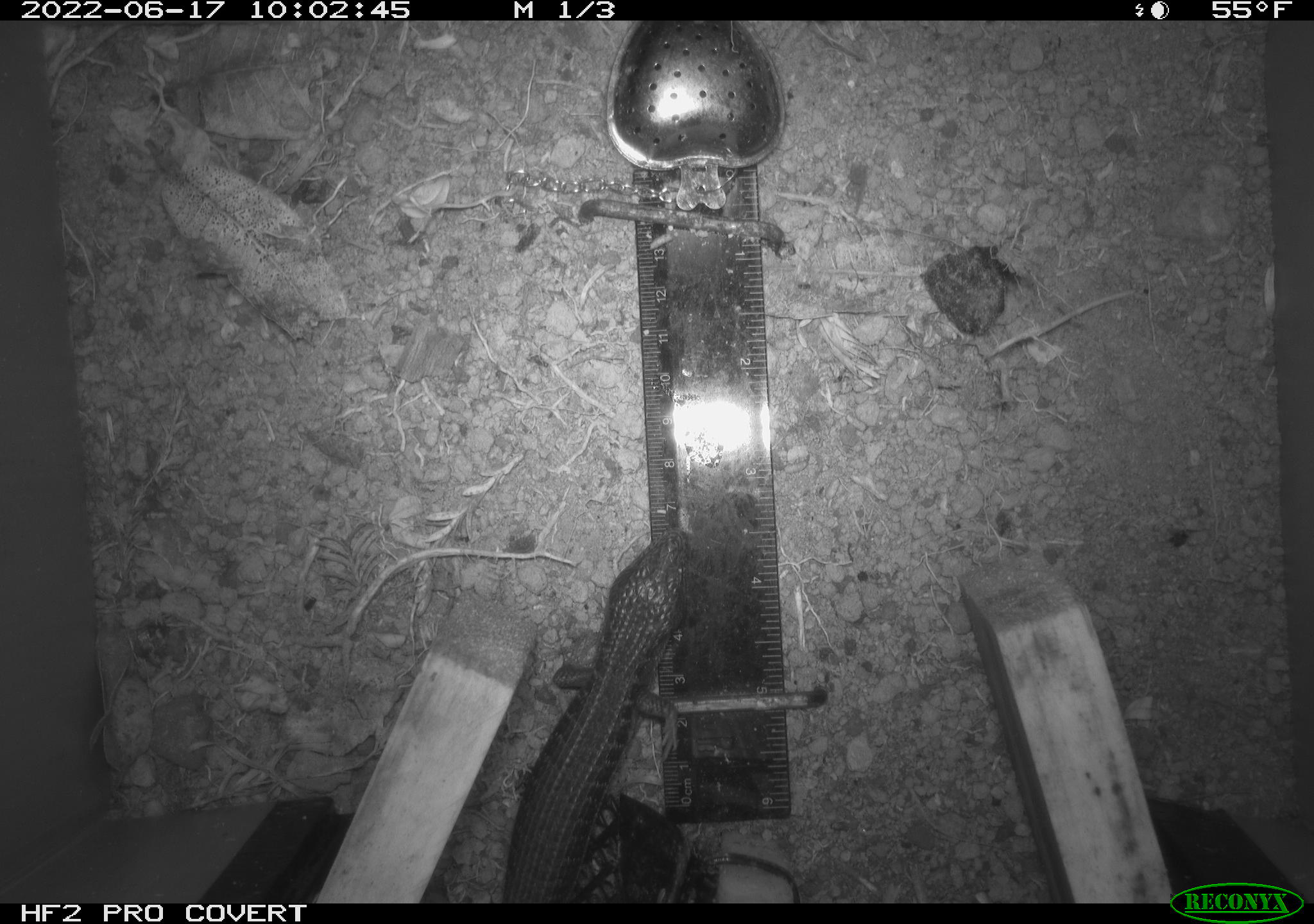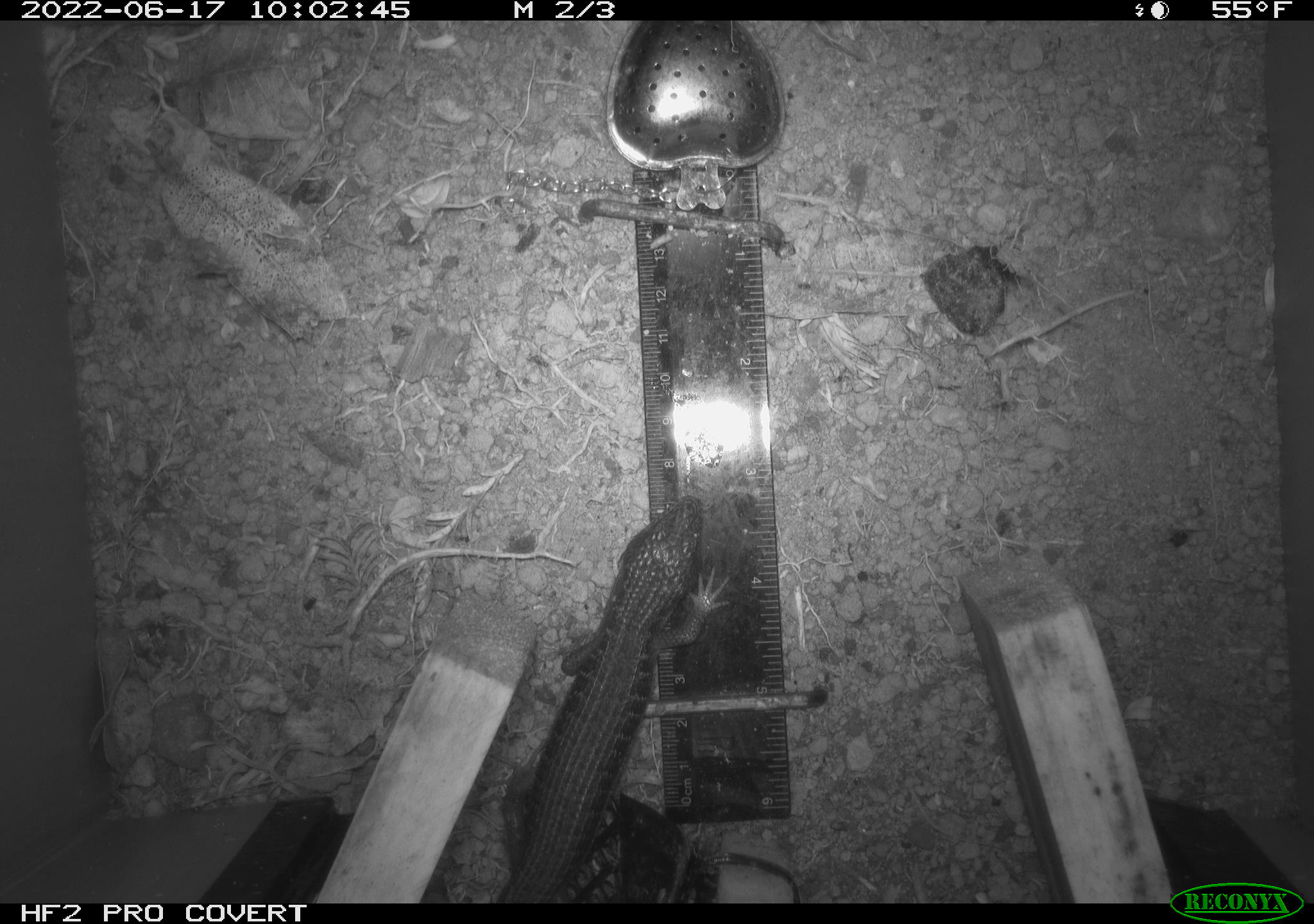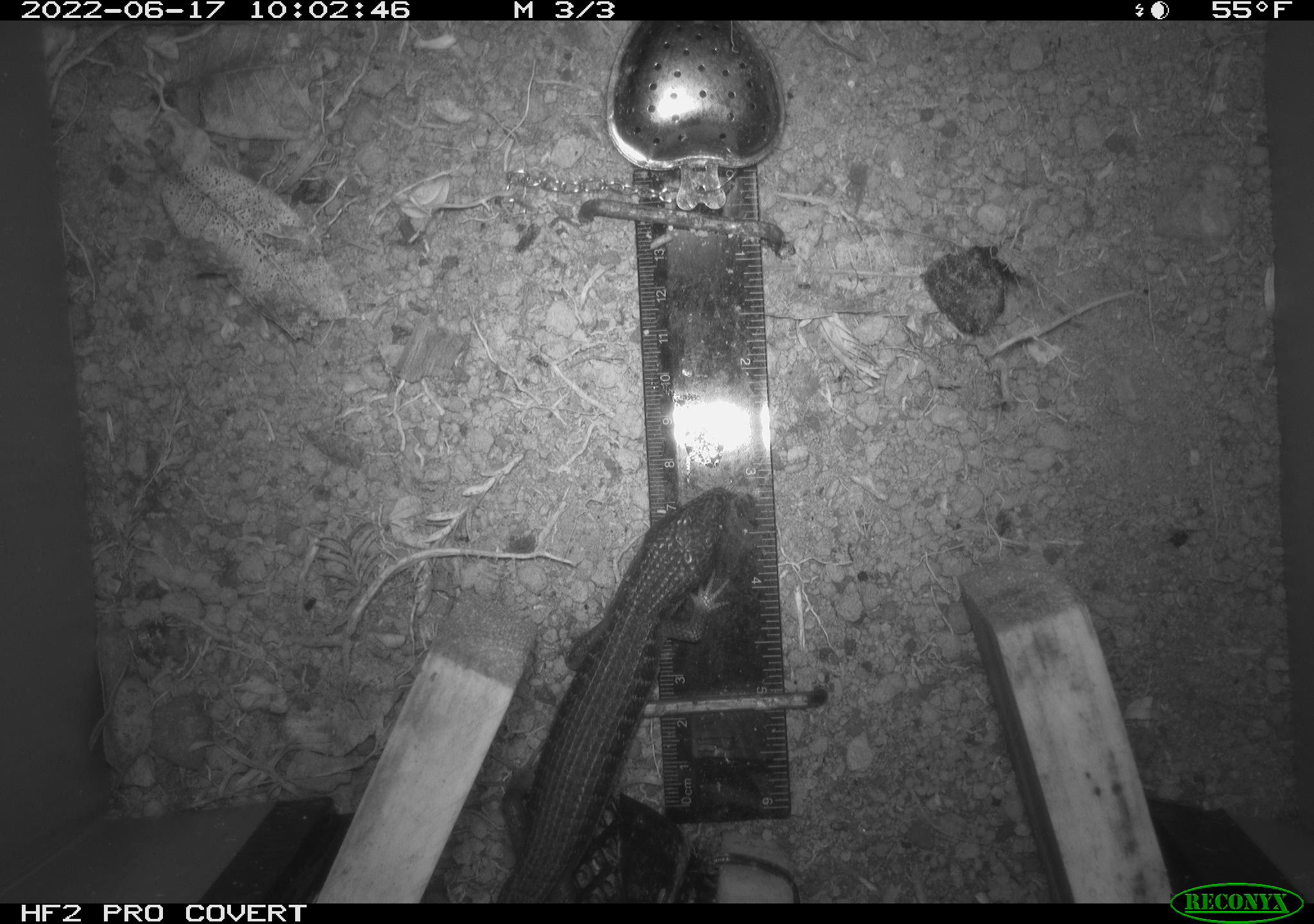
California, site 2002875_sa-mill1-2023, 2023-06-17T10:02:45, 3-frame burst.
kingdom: Animalia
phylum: Chordata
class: Reptilia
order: Squamata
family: Anguidae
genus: Elgaria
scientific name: Elgaria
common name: alligator lizards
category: elgaria species